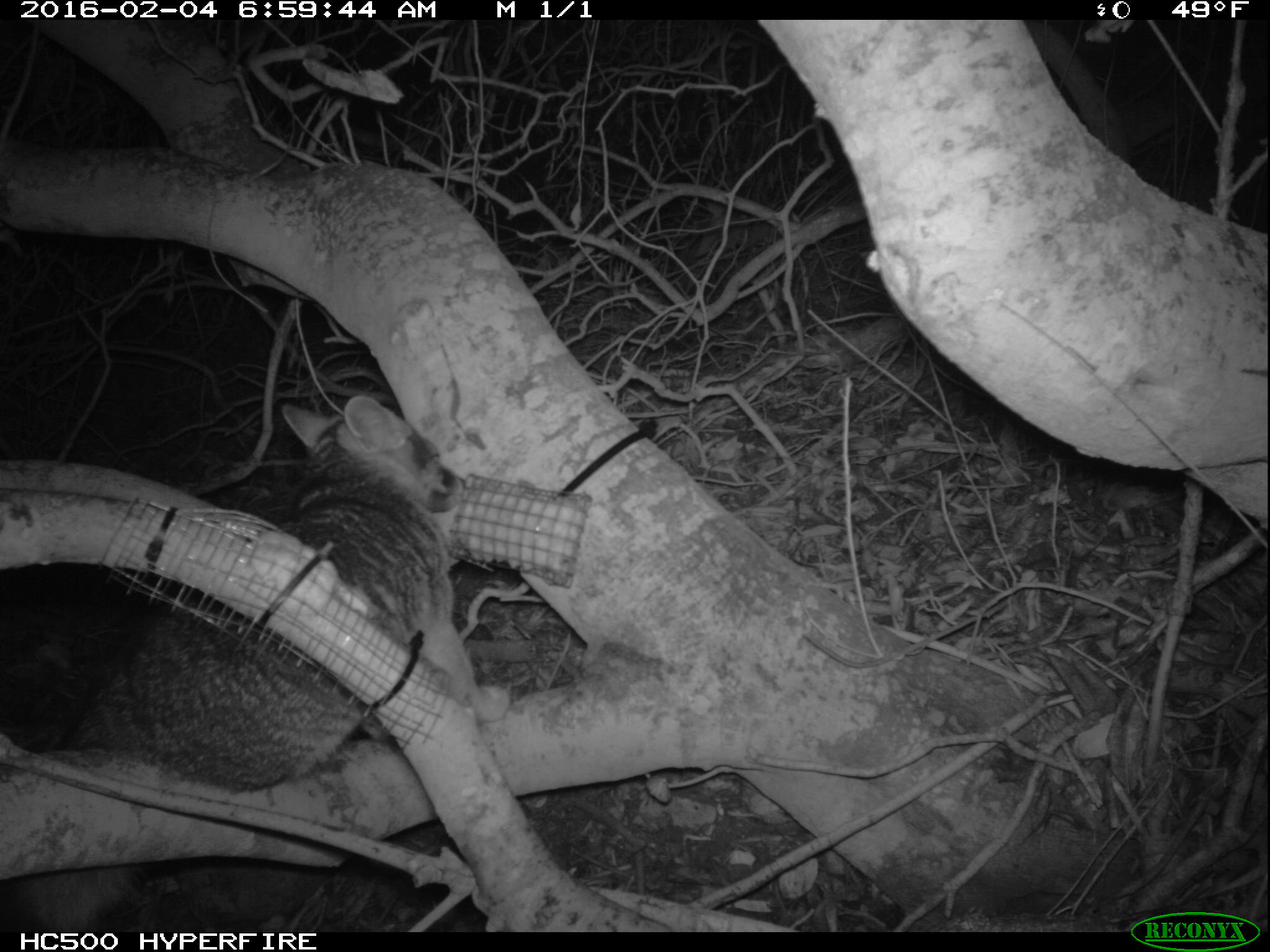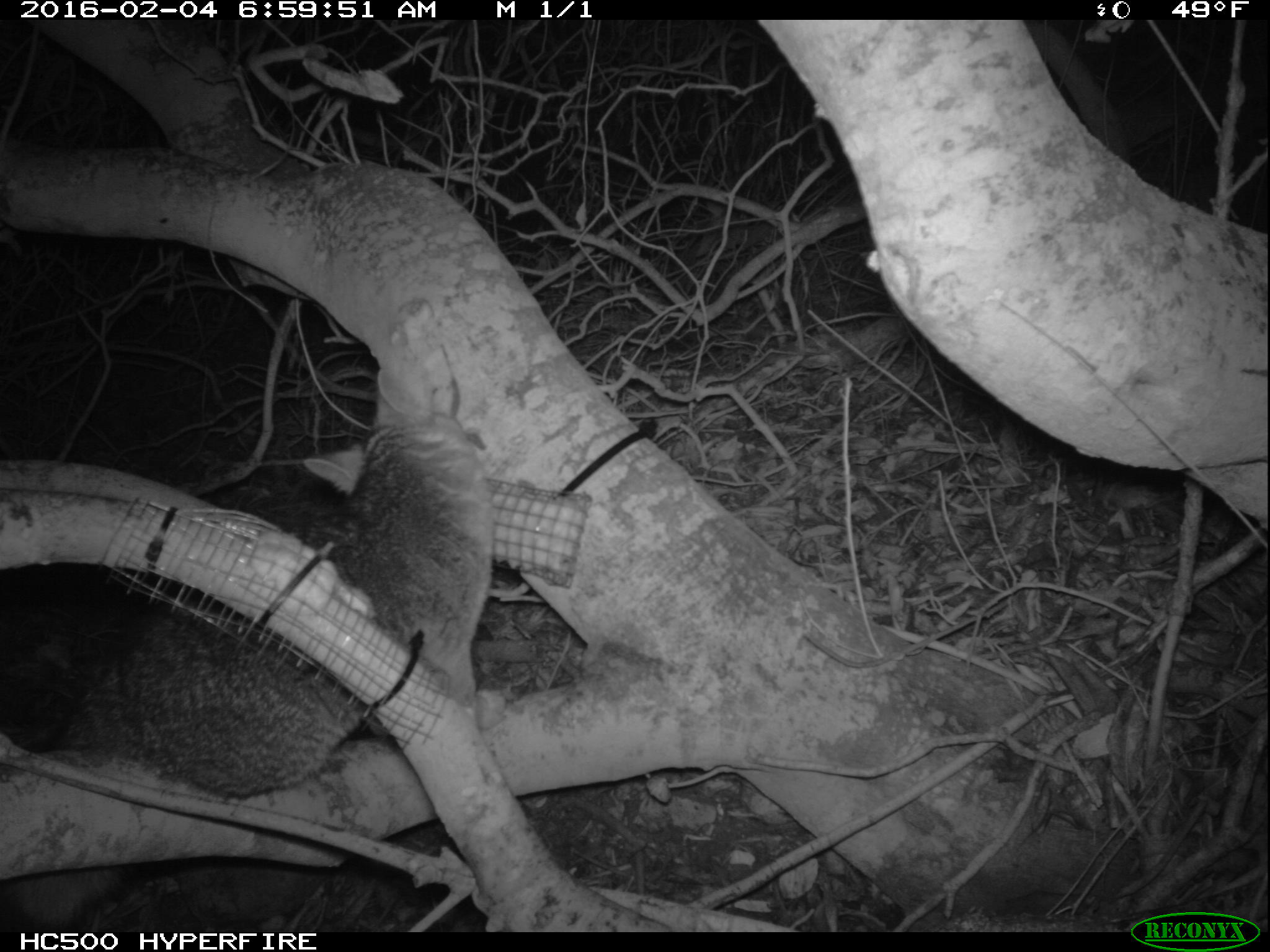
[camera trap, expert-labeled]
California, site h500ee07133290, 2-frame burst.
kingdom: Animalia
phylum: Chordata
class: Mammalia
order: Carnivora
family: Canidae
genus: Urocyon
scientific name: Urocyon littoralis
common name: island fox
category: fox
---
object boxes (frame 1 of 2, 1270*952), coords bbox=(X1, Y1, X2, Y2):
fox: bbox=(0, 389, 468, 929)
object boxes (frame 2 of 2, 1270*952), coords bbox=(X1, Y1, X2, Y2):
fox: bbox=(0, 358, 495, 927)